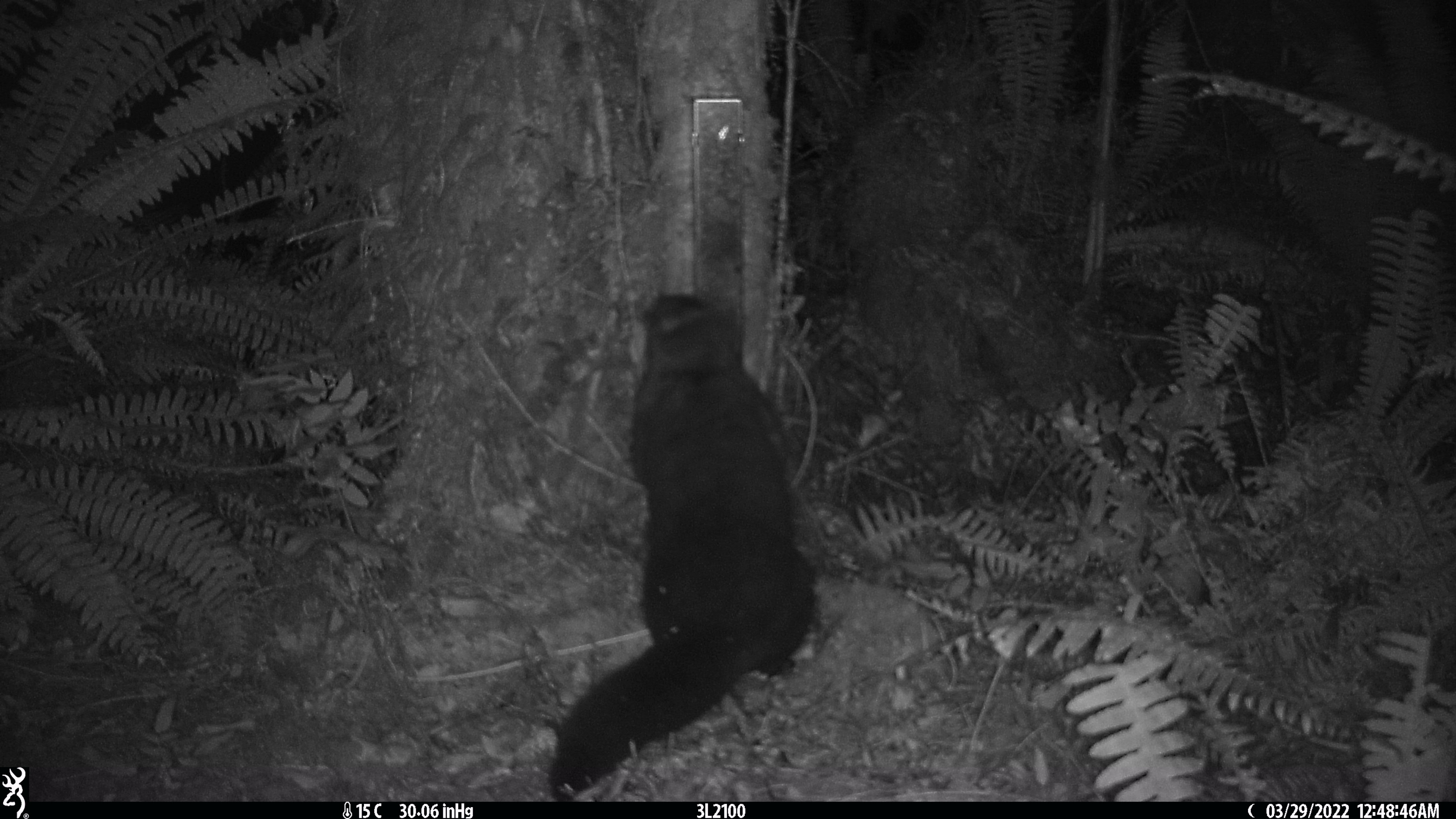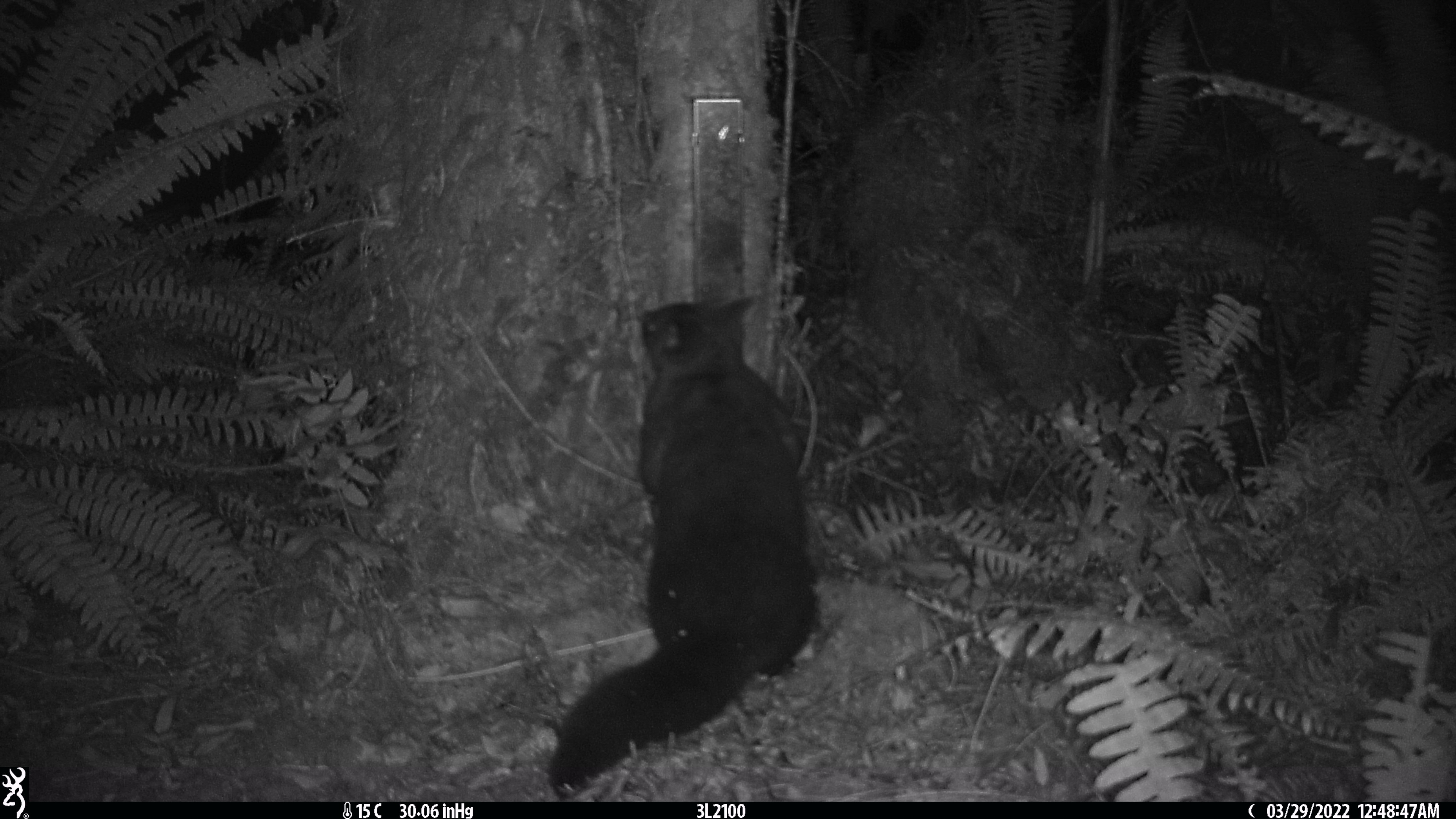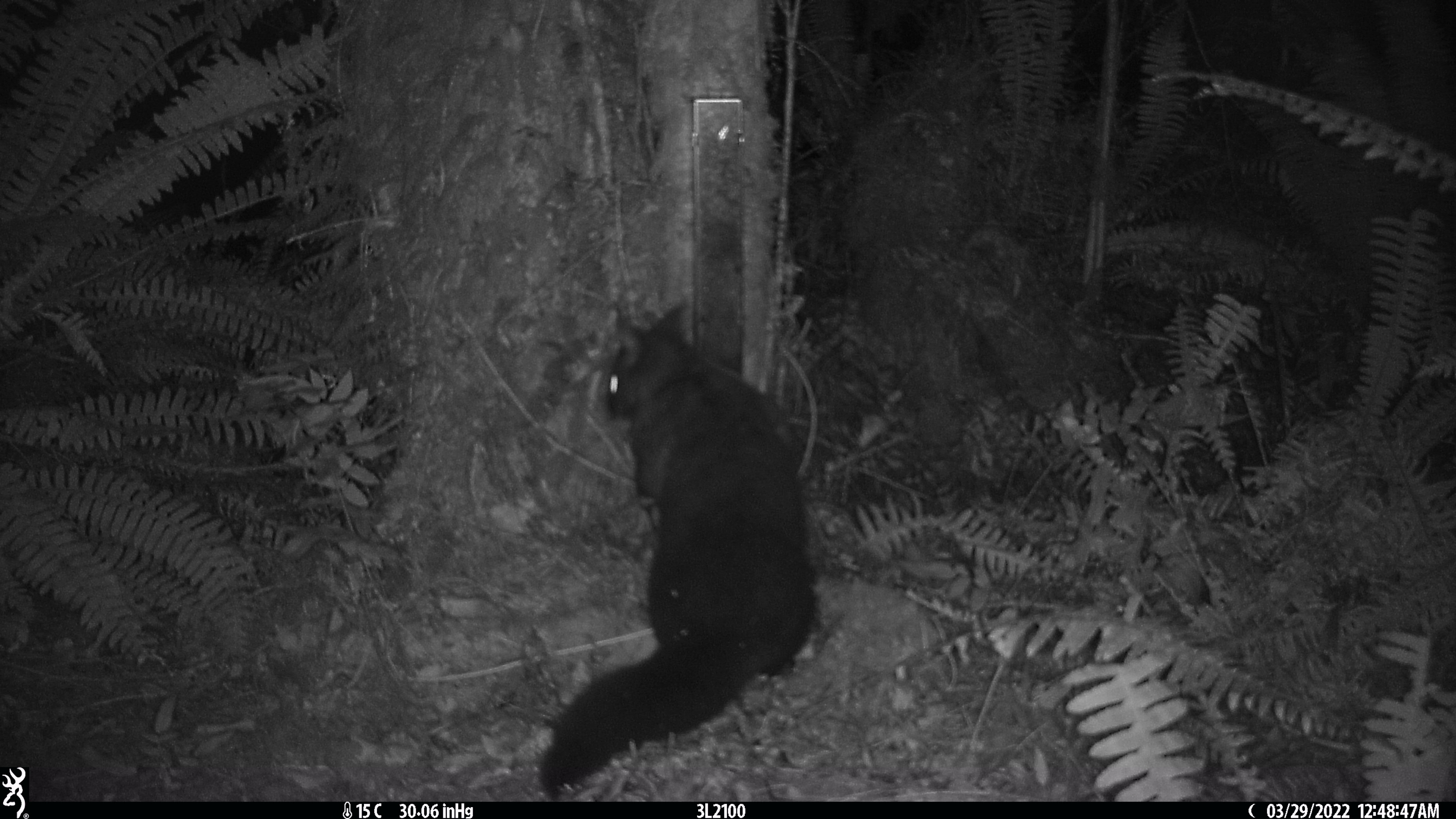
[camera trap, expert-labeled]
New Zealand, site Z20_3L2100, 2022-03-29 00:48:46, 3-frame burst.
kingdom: Animalia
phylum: Chordata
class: Mammalia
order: Diprotodontia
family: Phalangeridae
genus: Trichosurus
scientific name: Trichosurus vulpecula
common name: common brushtail possum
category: possum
Possum (common brushtail possum) (Trichosurus vulpecula).